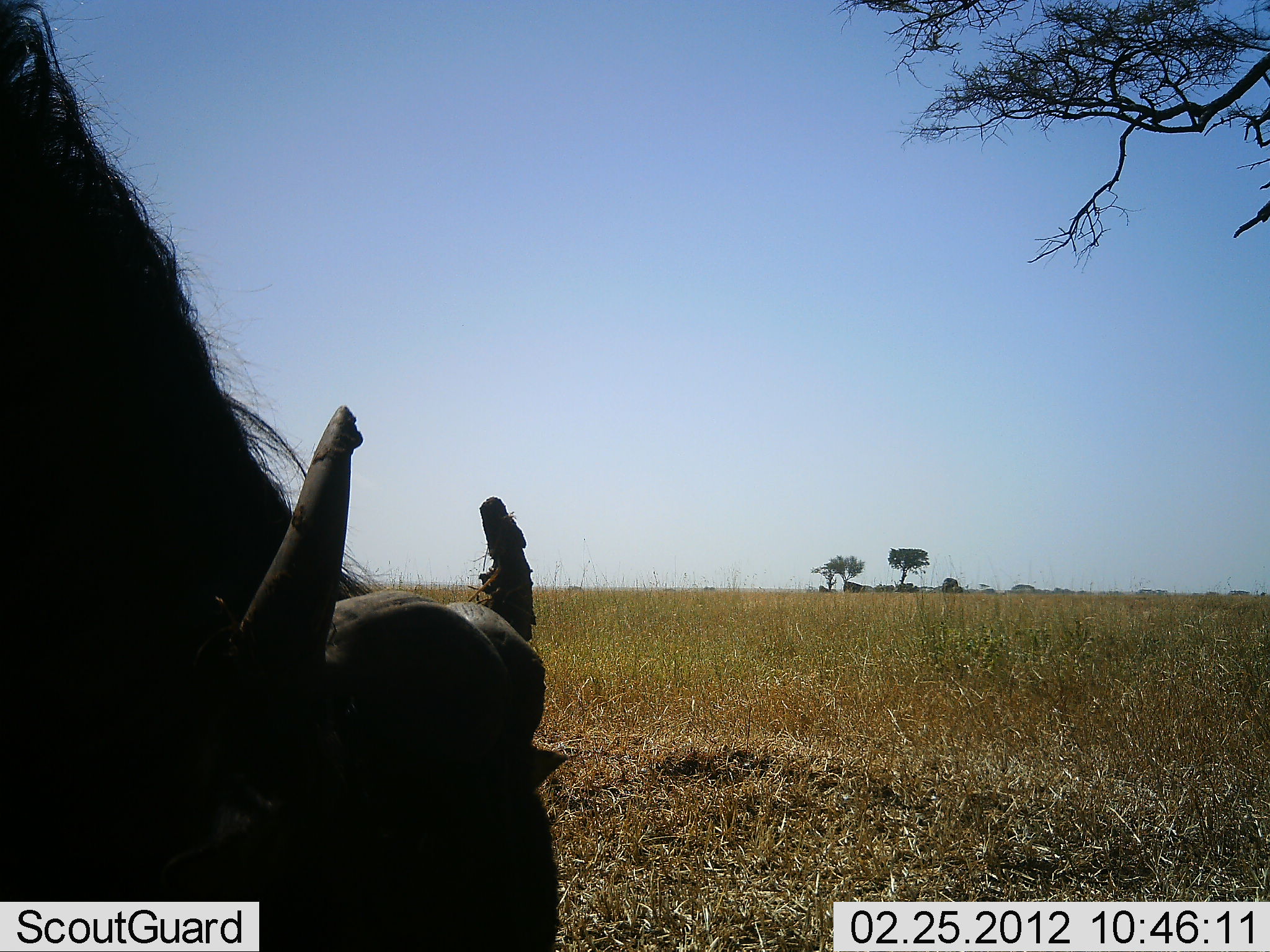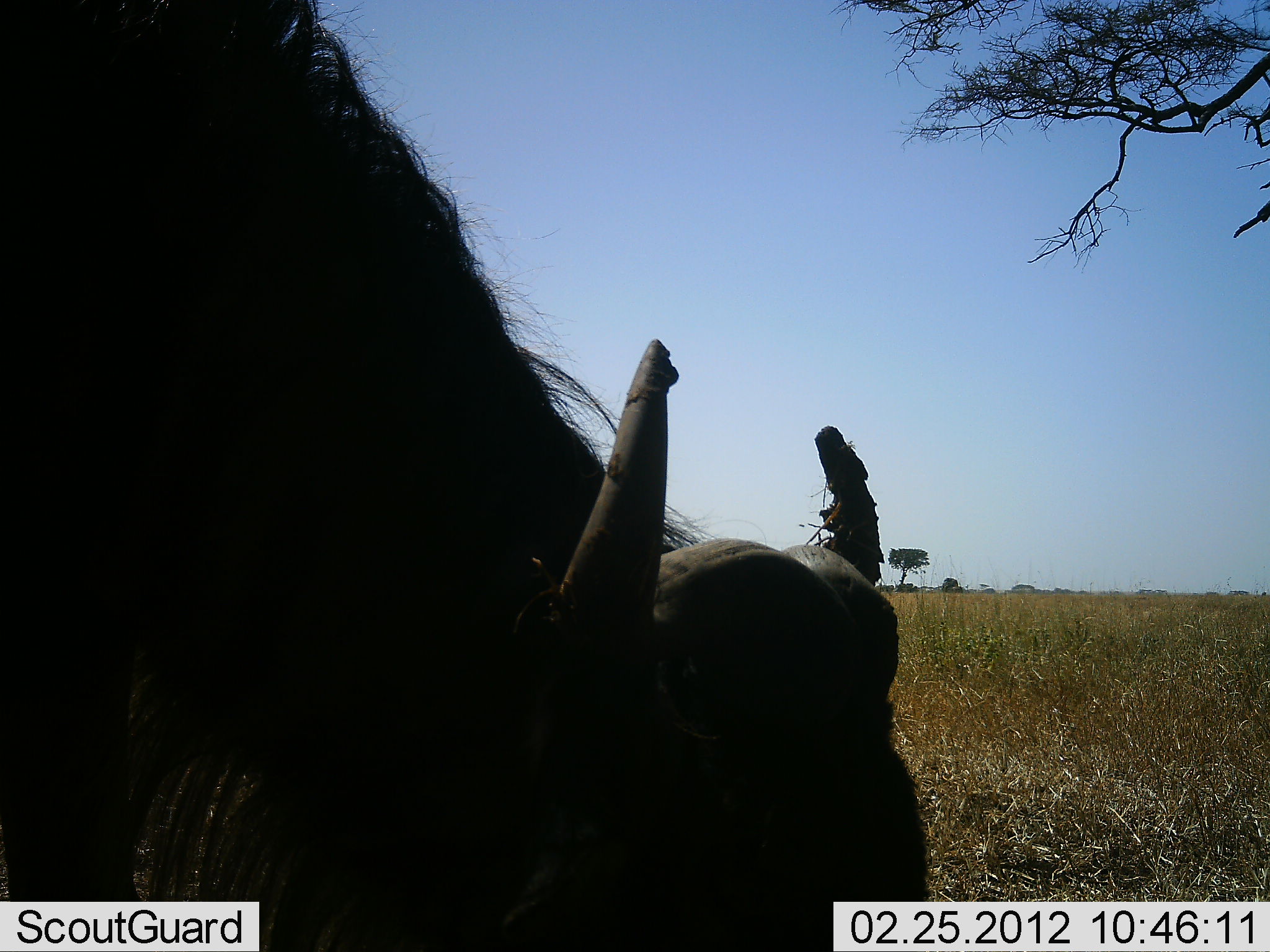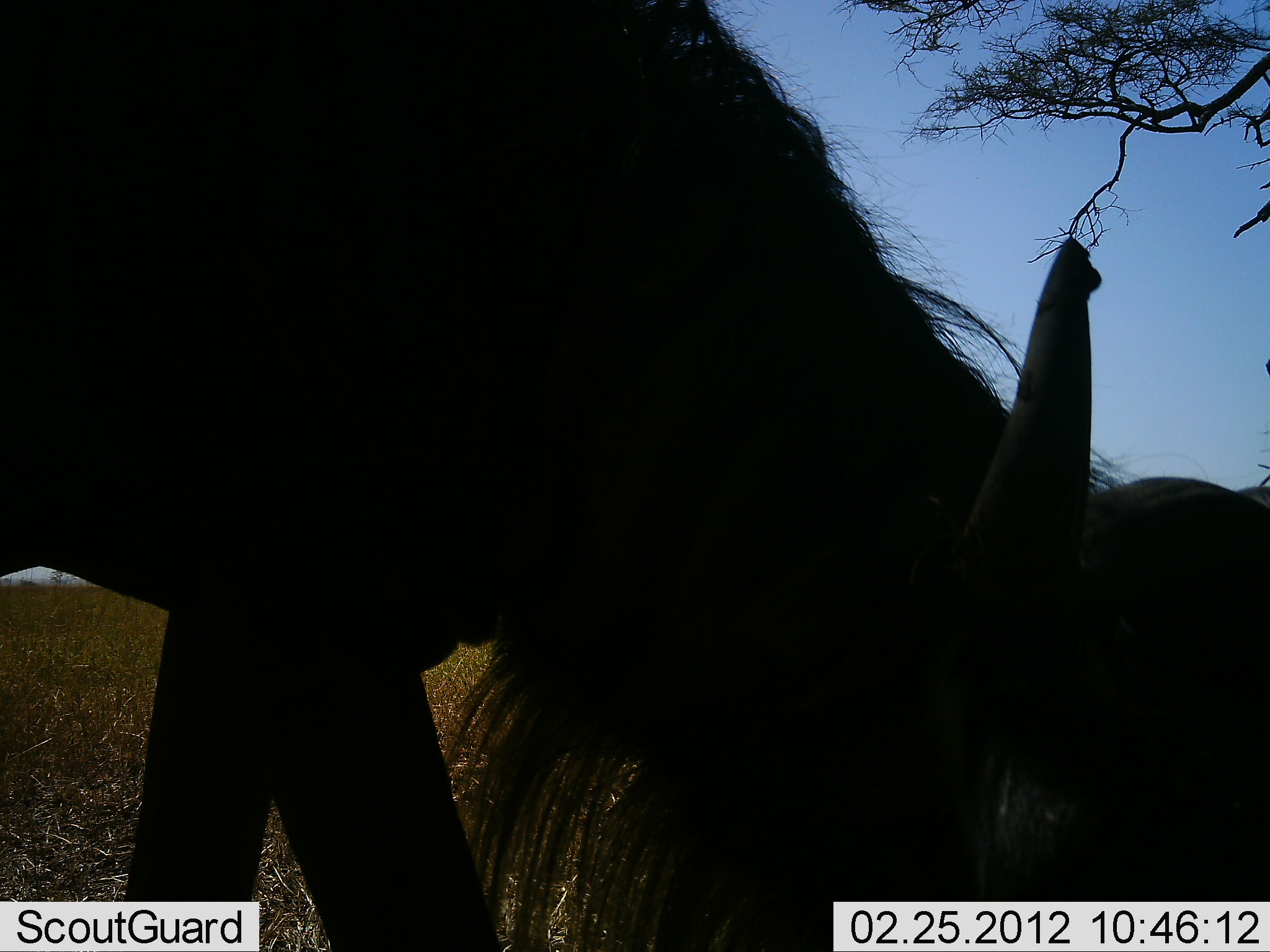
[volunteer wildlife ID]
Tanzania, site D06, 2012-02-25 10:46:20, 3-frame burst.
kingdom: Animalia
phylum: Chordata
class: Mammalia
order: Artiodactyla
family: Bovidae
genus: Connochaetes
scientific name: Connochaetes taurinus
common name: blue wildebeest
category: wildebeest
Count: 1.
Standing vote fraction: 12%.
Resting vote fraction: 0%.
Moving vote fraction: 62%.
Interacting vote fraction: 0%.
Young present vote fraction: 0%.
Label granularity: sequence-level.